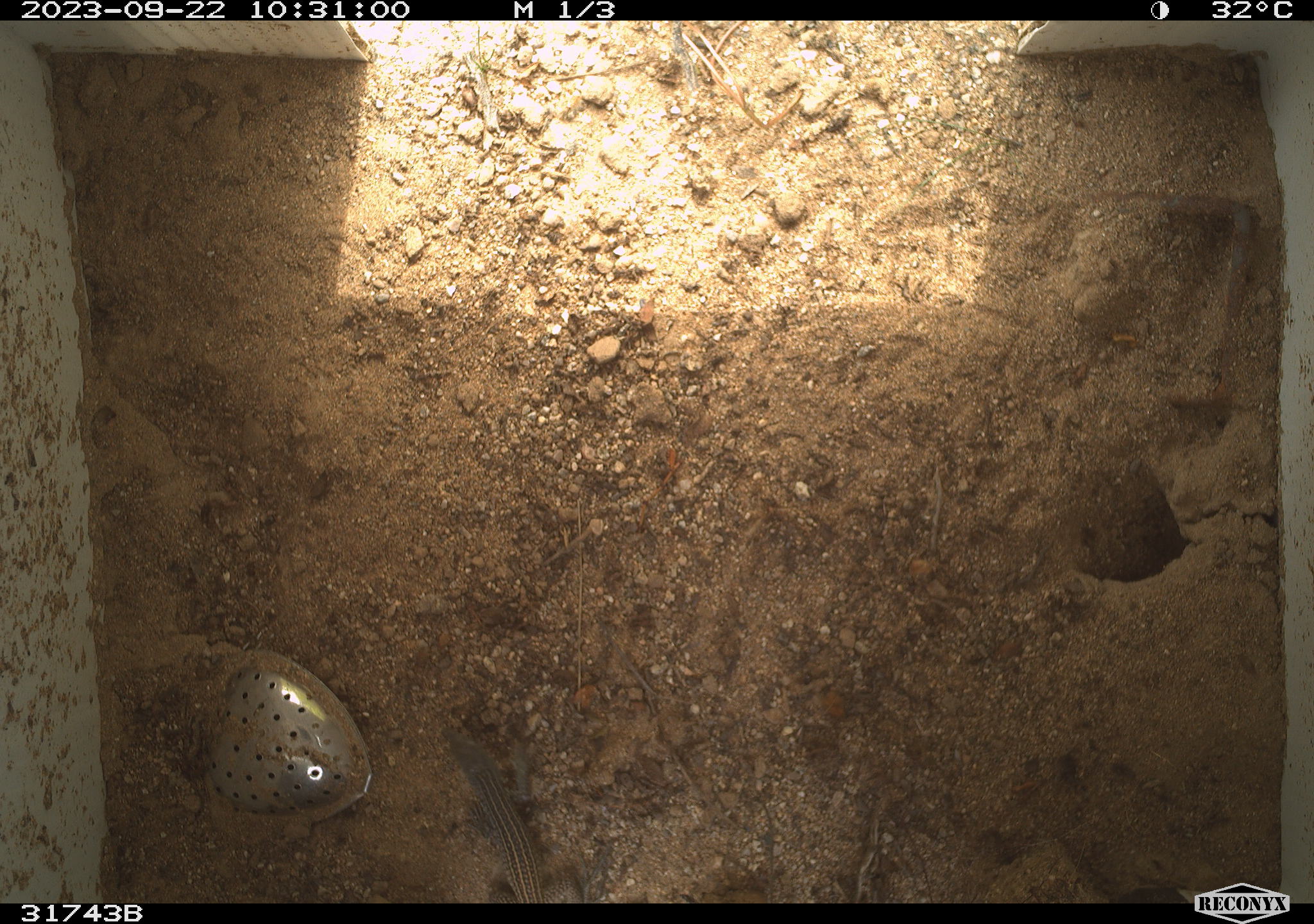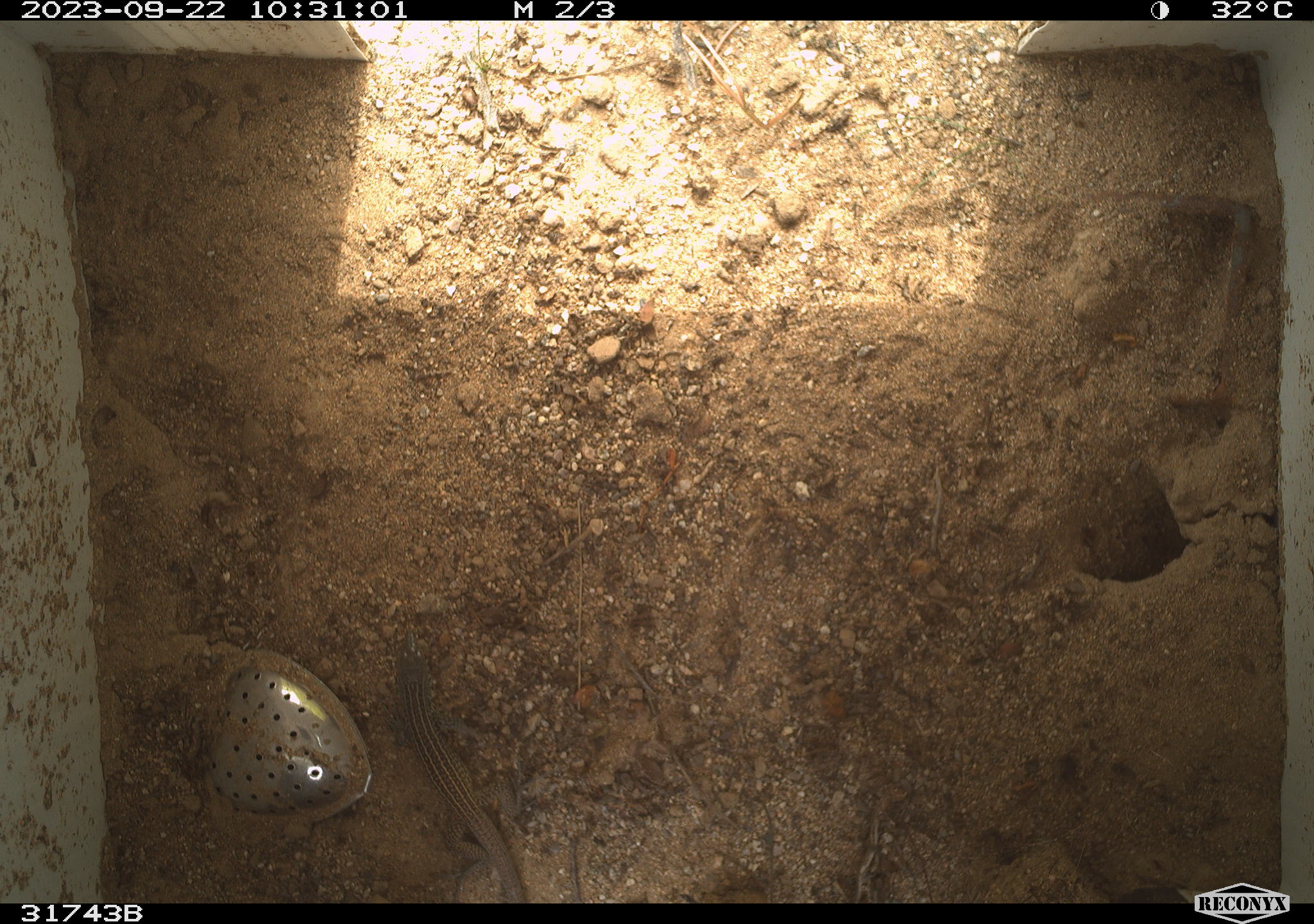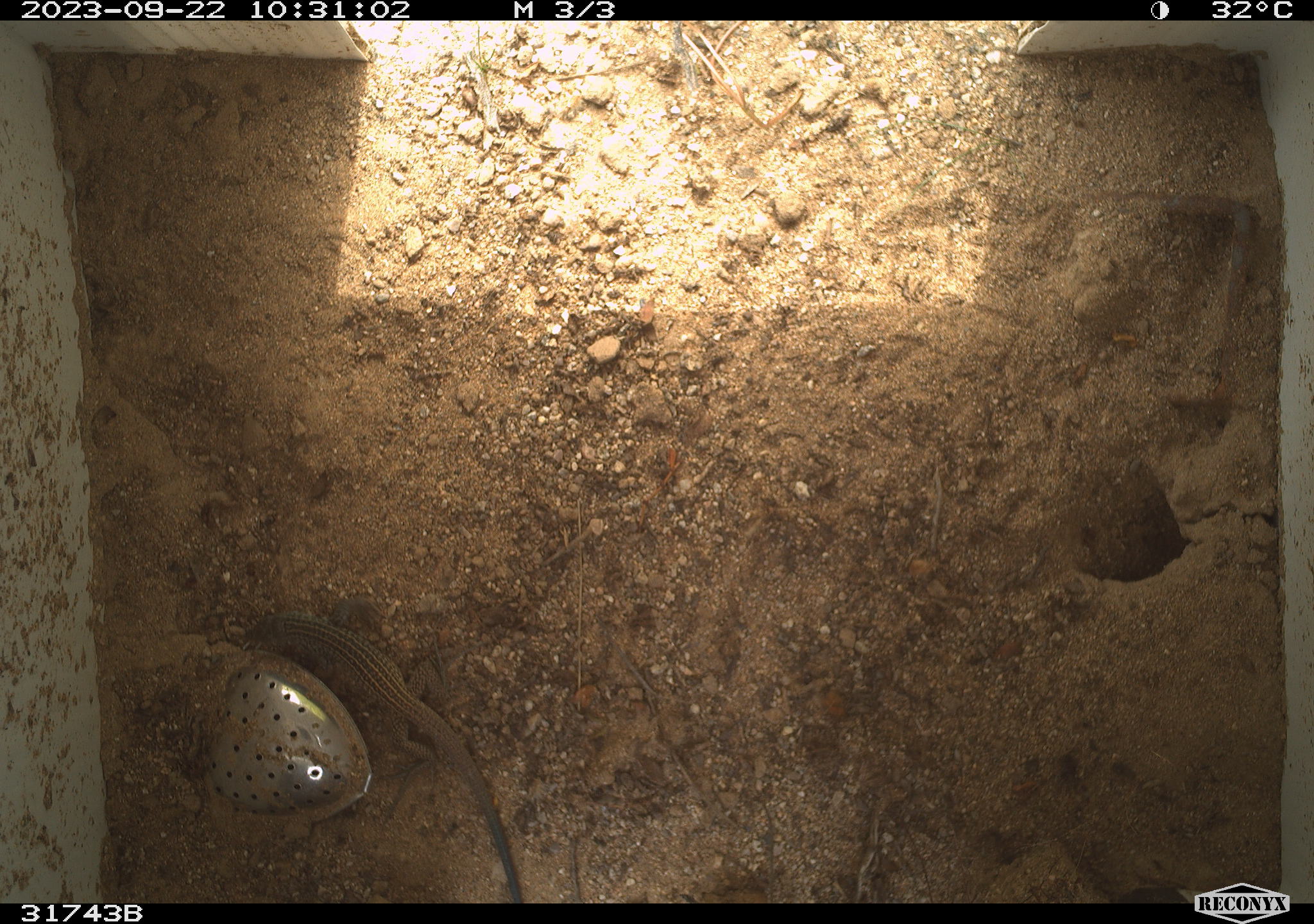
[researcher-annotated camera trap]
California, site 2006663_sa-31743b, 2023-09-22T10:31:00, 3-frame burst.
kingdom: Animalia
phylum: Chordata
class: Reptilia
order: Squamata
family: Teiidae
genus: Aspidoscelis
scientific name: Aspidoscelis tigris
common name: western whiptail